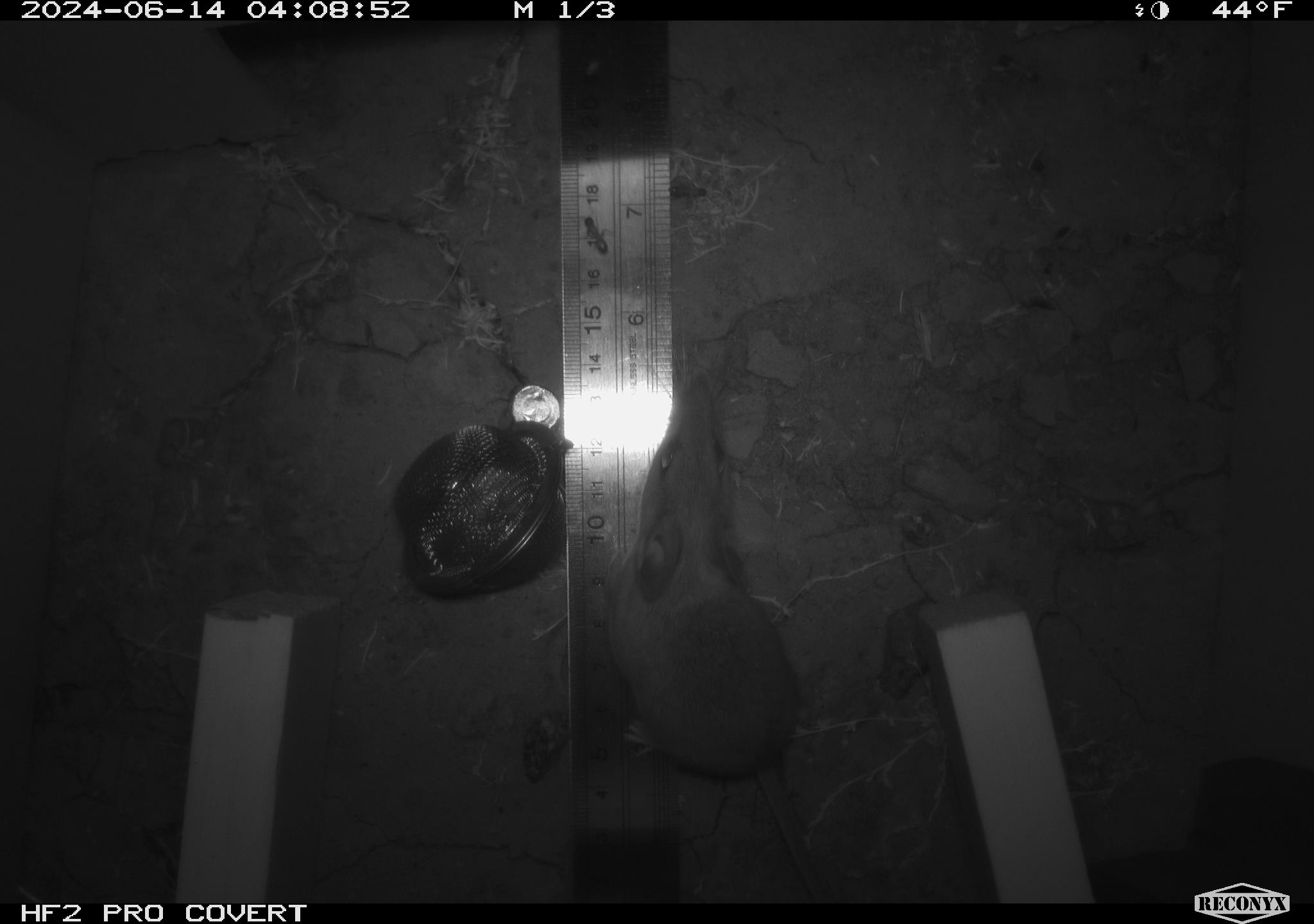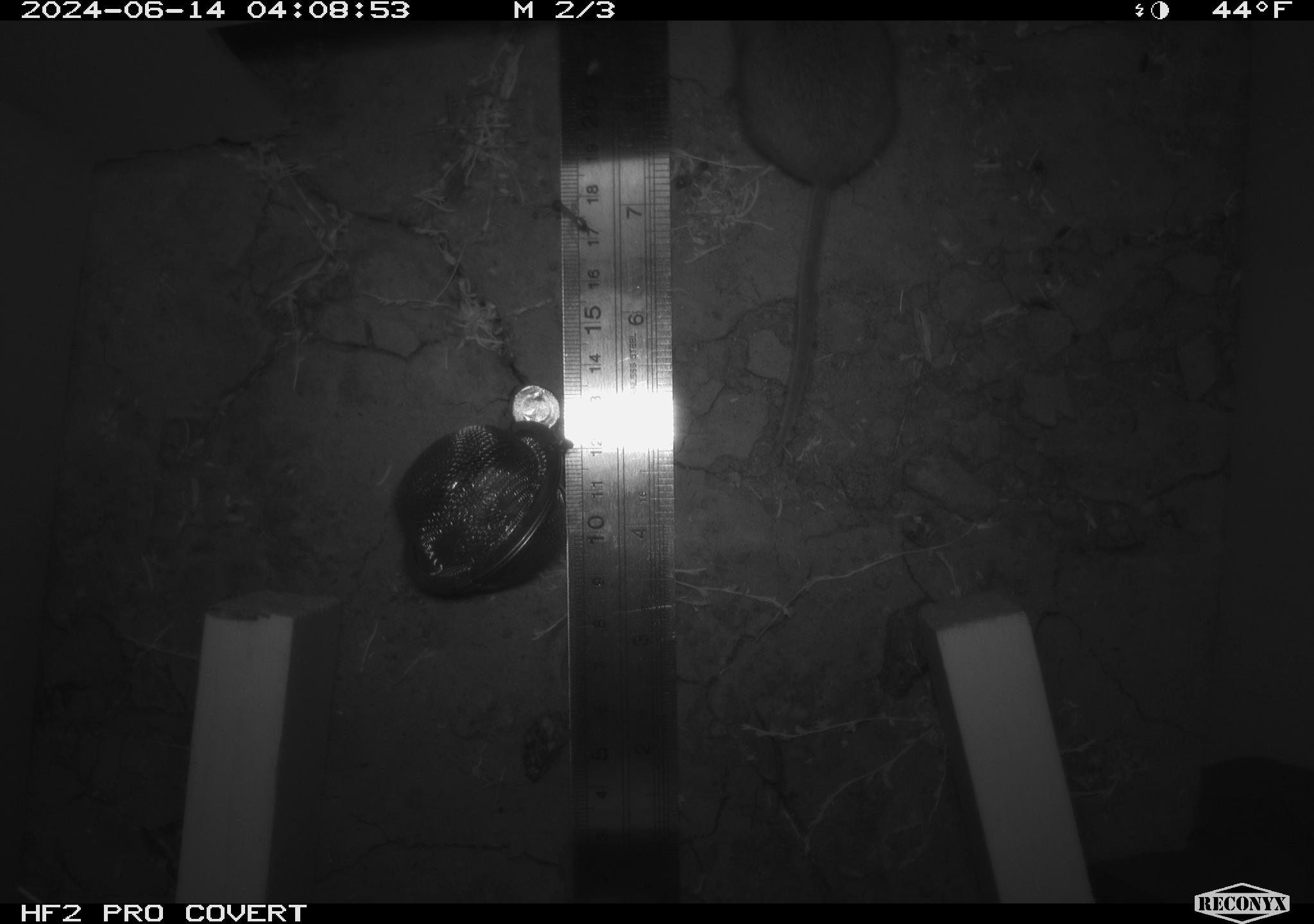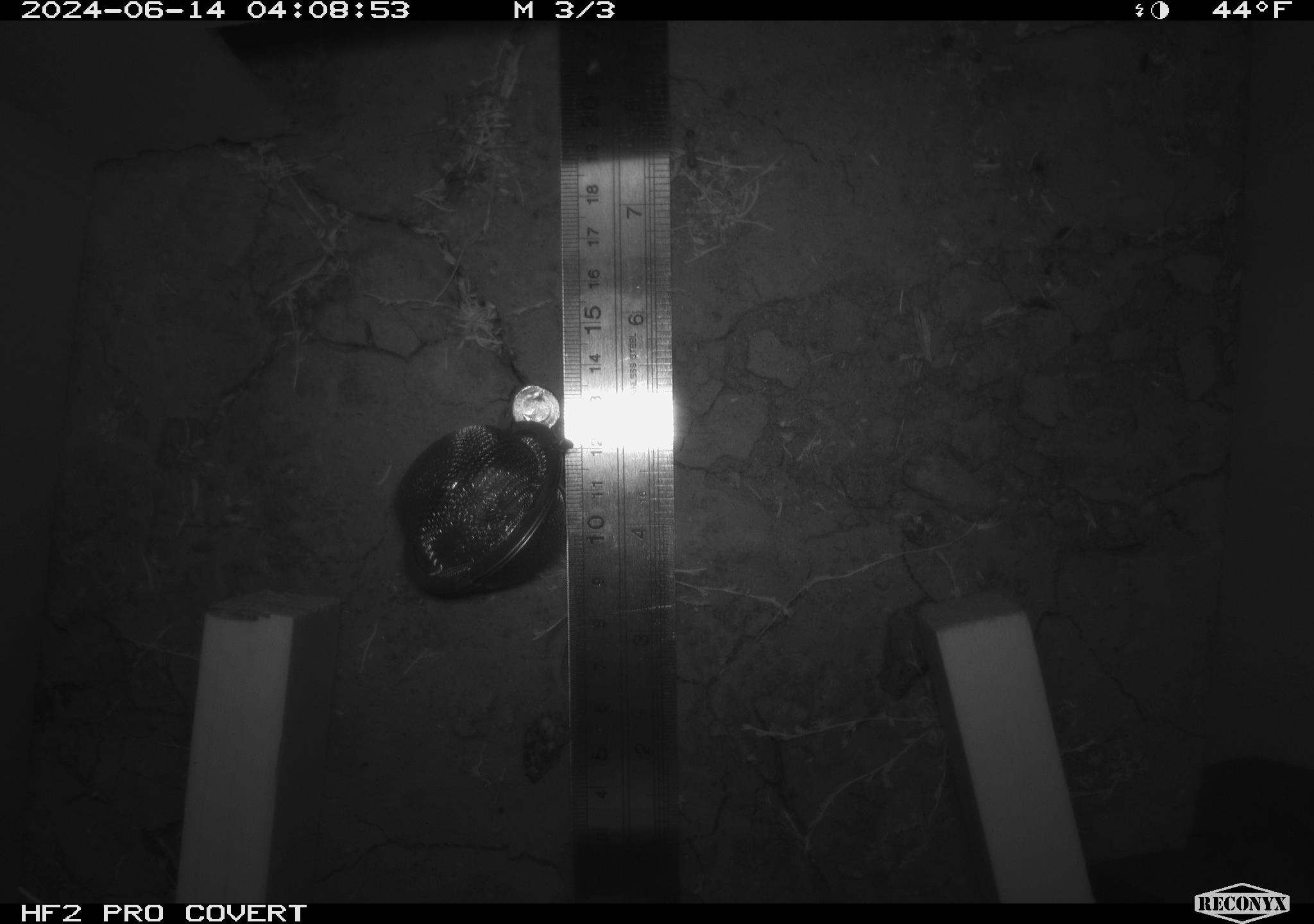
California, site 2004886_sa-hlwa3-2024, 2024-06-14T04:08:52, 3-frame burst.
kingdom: Animalia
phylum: Chordata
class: Mammalia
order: Rodentia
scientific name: Rodentia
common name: mouse species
Mouse species (Rodentia).